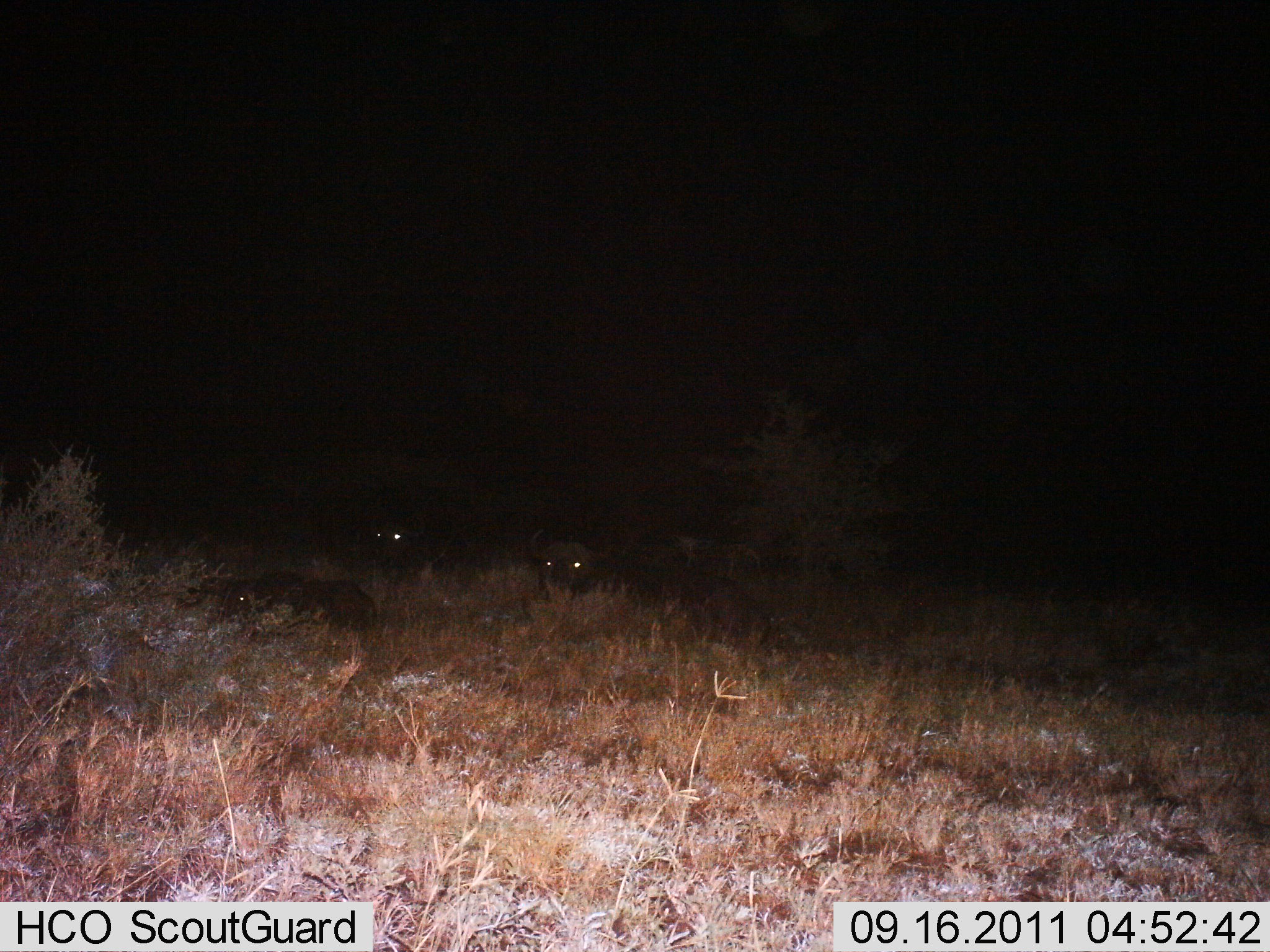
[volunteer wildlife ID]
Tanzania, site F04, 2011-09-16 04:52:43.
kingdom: Animalia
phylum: Chordata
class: Mammalia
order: Artiodactyla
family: Bovidae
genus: Connochaetes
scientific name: Connochaetes taurinus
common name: blue wildebeest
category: wildebeest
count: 3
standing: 0%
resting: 100%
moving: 0%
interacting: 0%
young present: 17%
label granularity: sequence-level